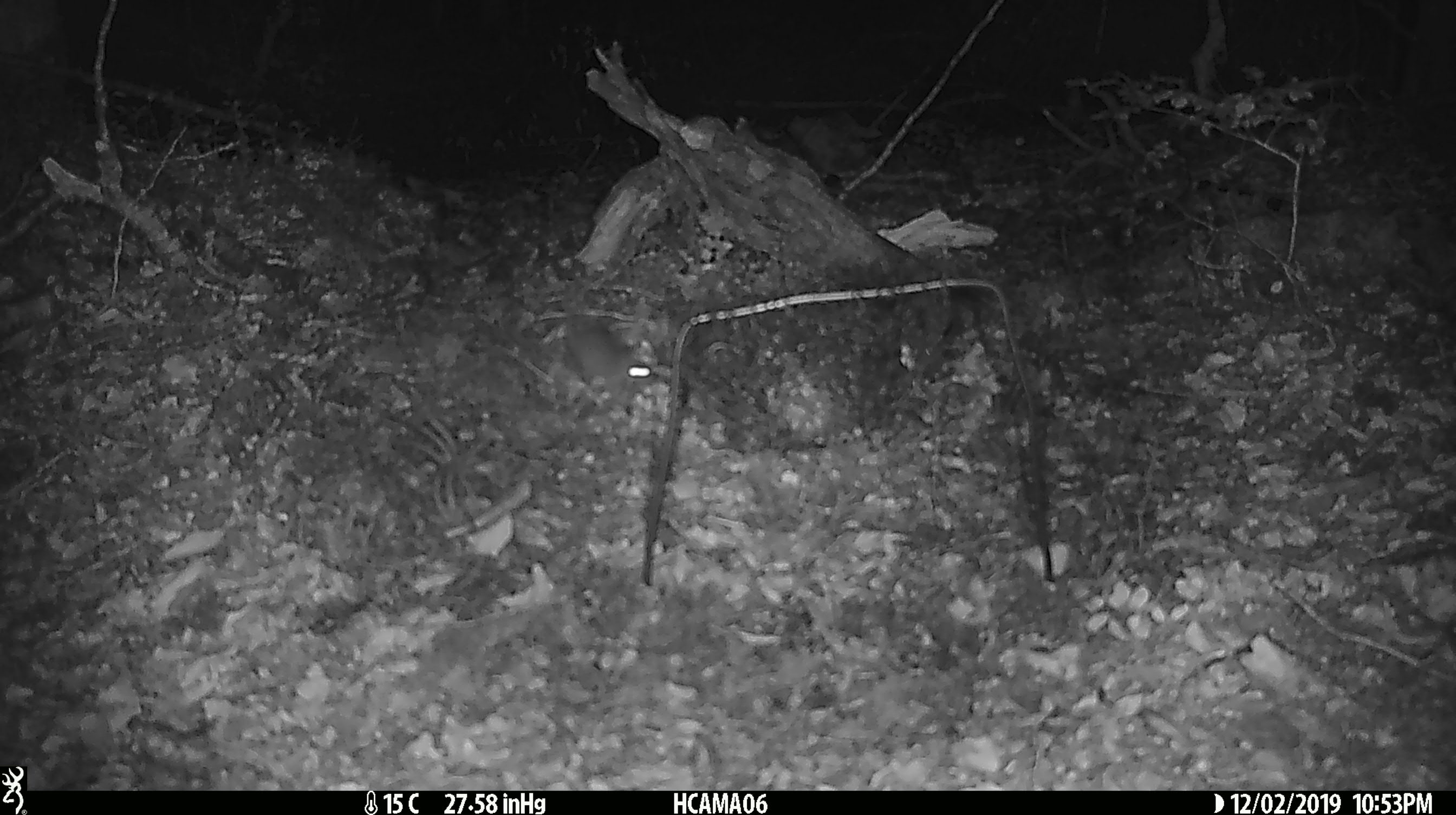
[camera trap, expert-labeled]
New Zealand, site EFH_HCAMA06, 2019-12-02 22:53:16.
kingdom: Animalia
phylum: Chordata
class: Mammalia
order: Rodentia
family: Muridae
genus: Mus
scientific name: Mus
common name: mouse